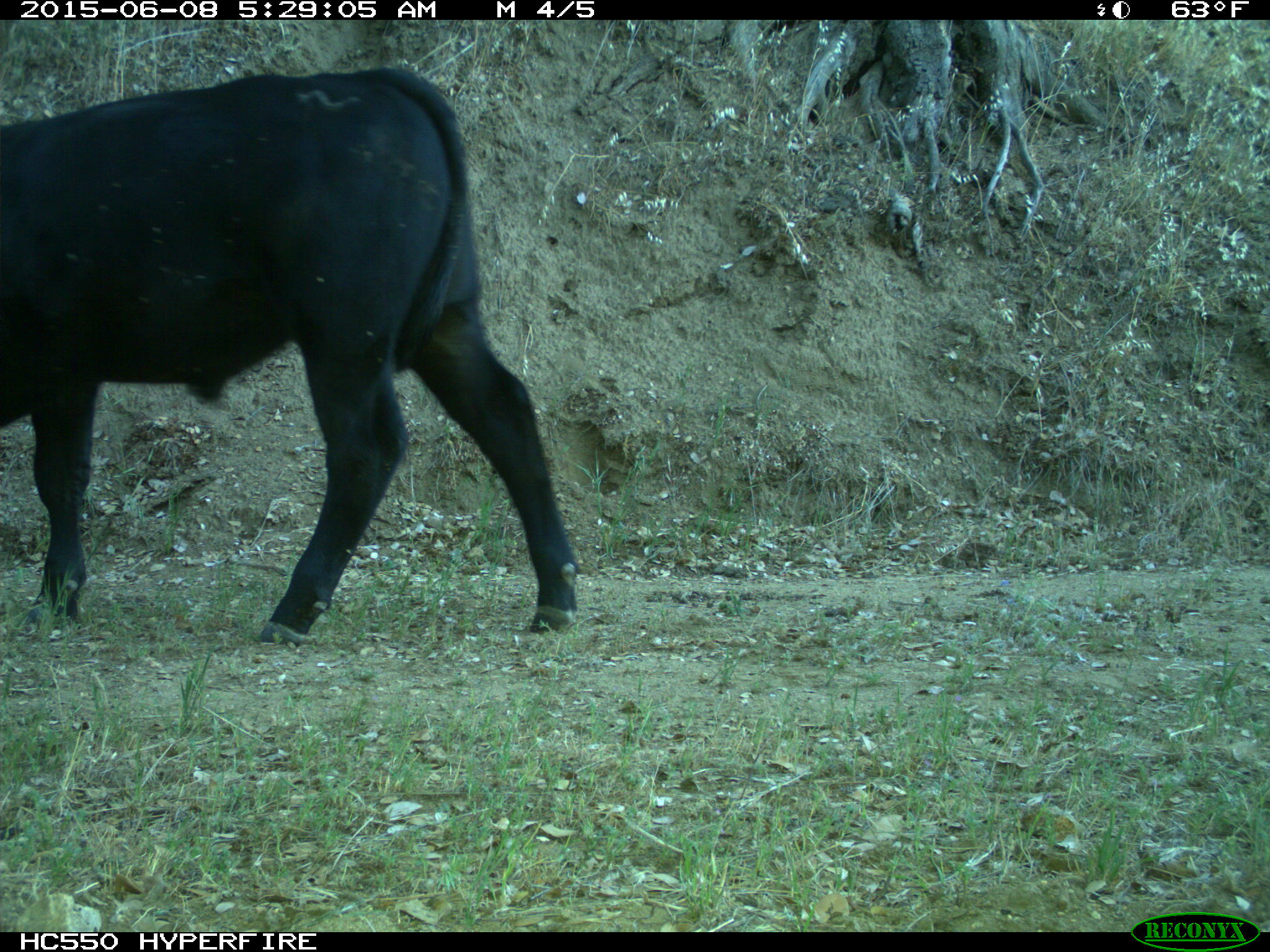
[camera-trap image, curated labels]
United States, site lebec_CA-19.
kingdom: Animalia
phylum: Chordata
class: Mammalia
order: Artiodactyla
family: Bovidae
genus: Bos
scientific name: Bos taurus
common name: domestic cow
Bos taurus (domestic cow).